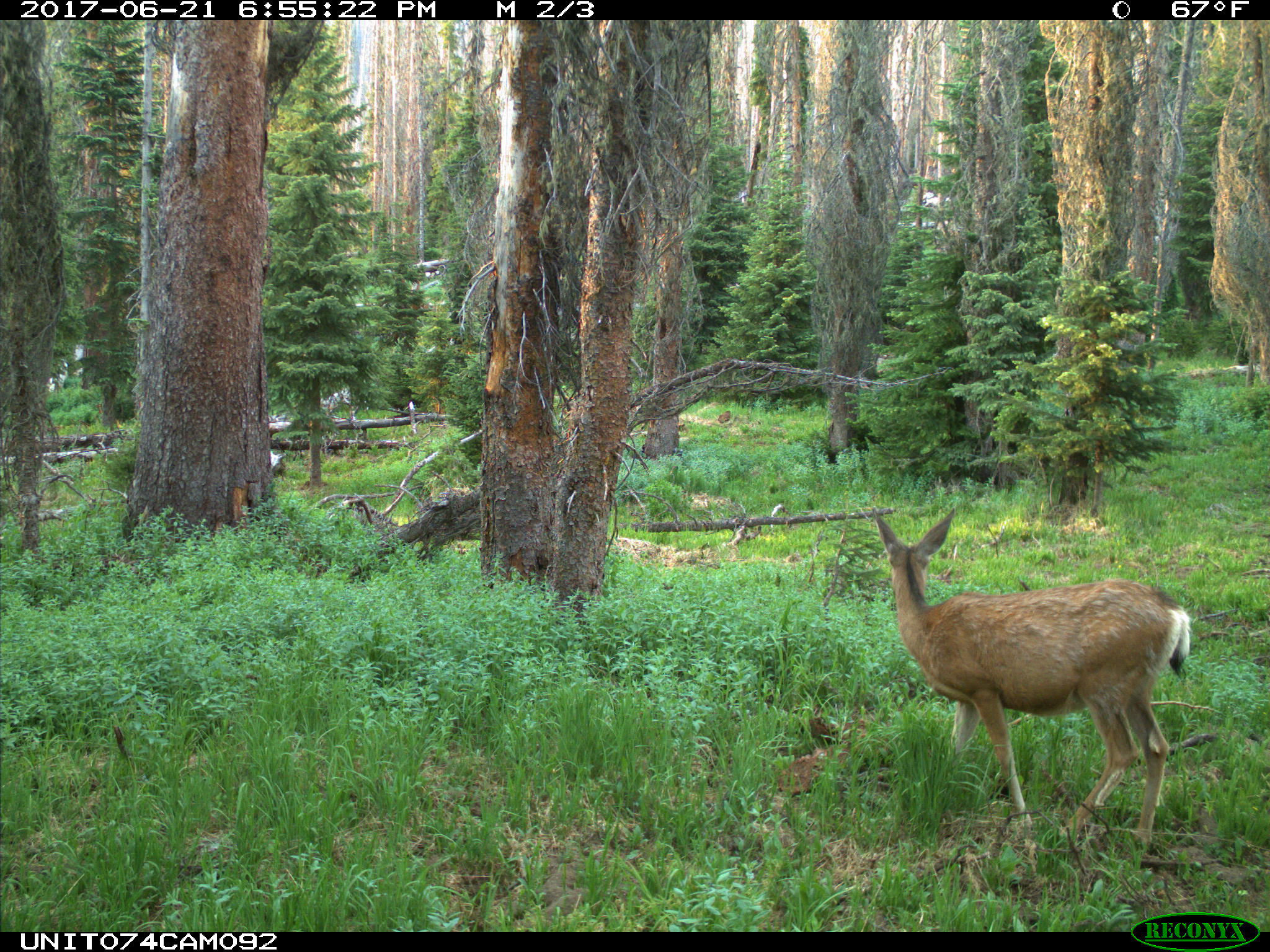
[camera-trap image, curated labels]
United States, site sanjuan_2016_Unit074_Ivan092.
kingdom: Animalia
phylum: Chordata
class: Mammalia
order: Artiodactyla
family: Cervidae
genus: Odocoileus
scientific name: Odocoileus hemionus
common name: mule deer